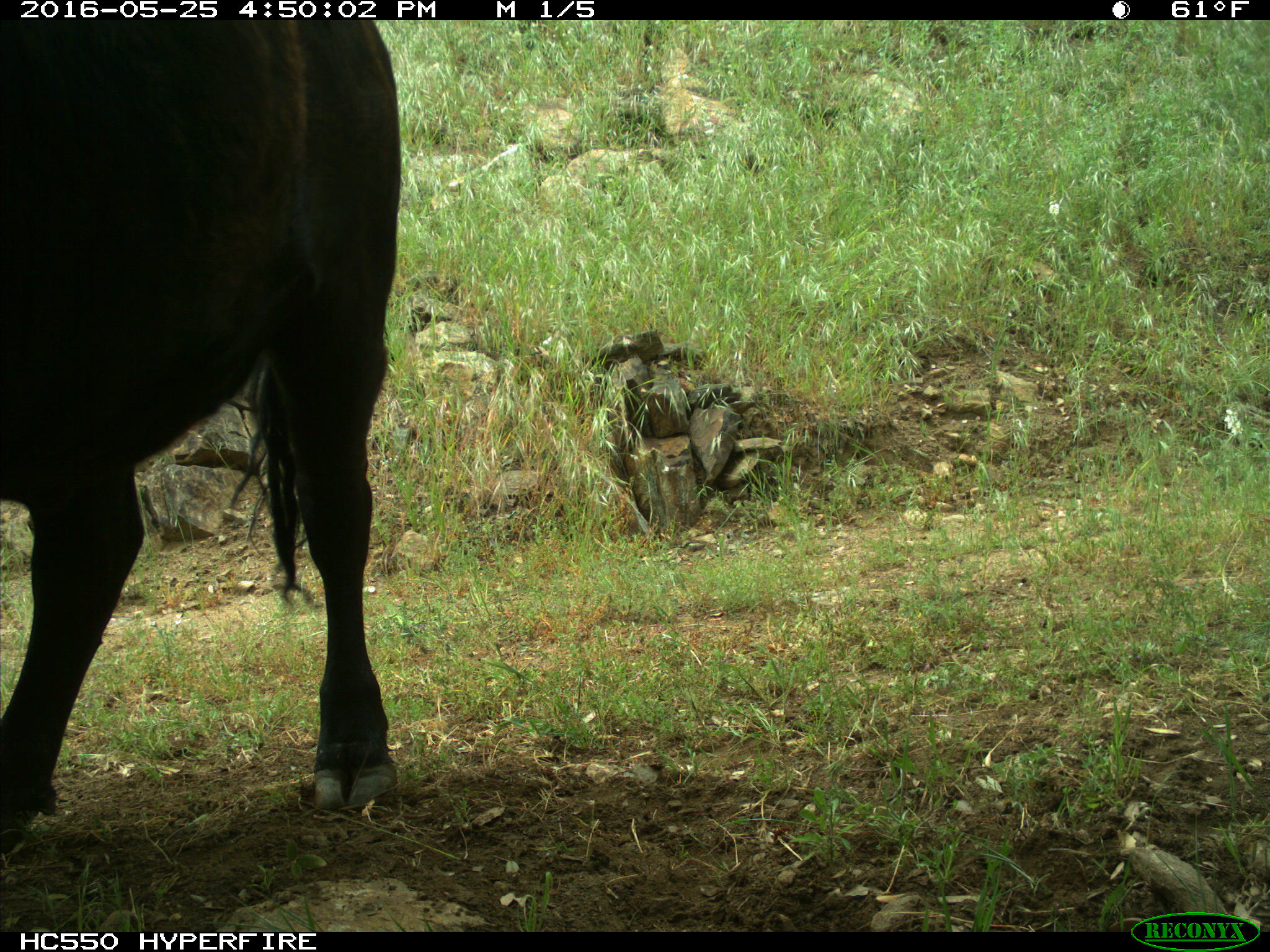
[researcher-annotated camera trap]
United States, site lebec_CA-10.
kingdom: Animalia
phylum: Chordata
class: Mammalia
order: Artiodactyla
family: Bovidae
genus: Bos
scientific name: Bos taurus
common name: domestic cow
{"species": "Bos taurus (domestic cow)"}